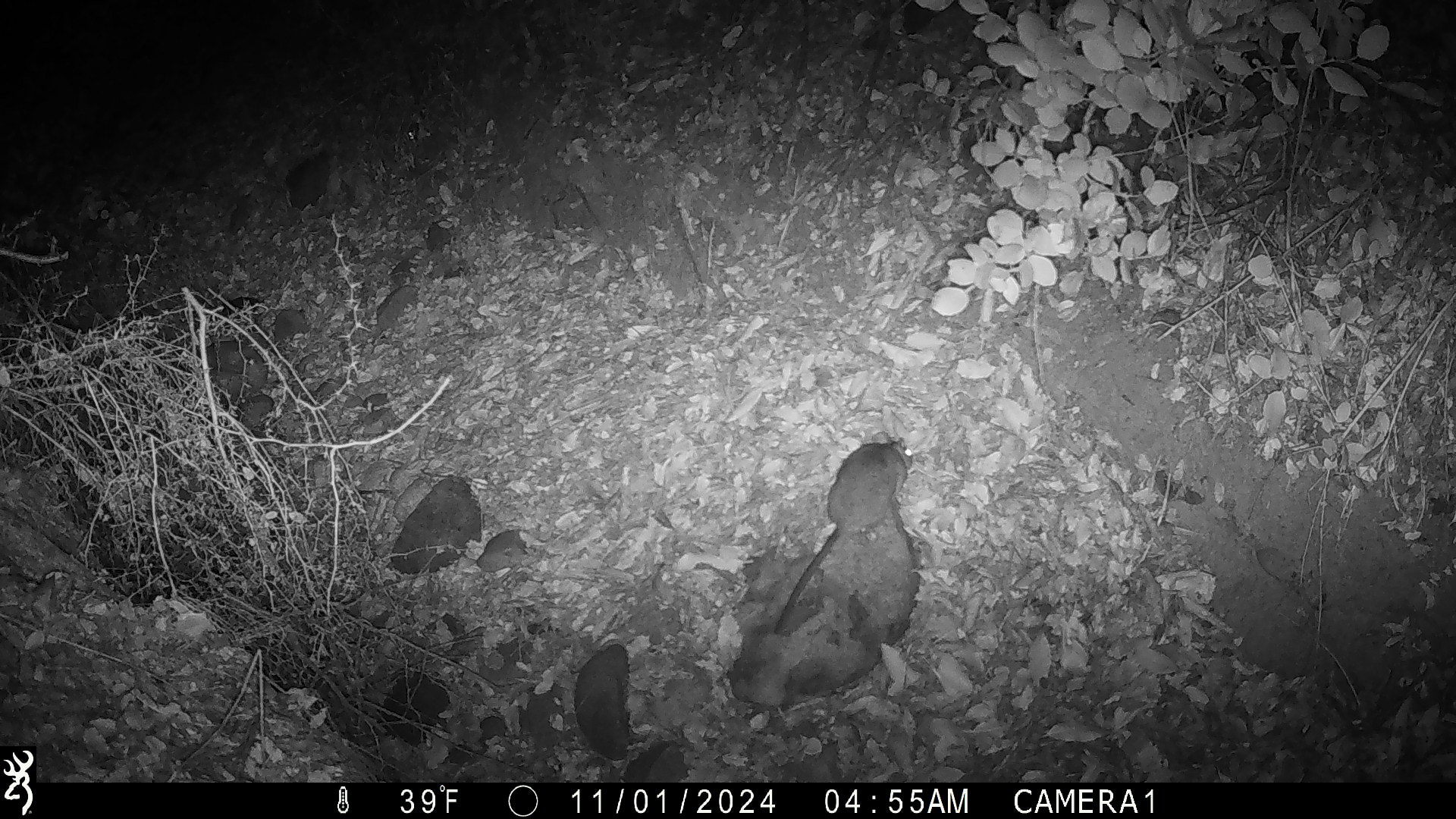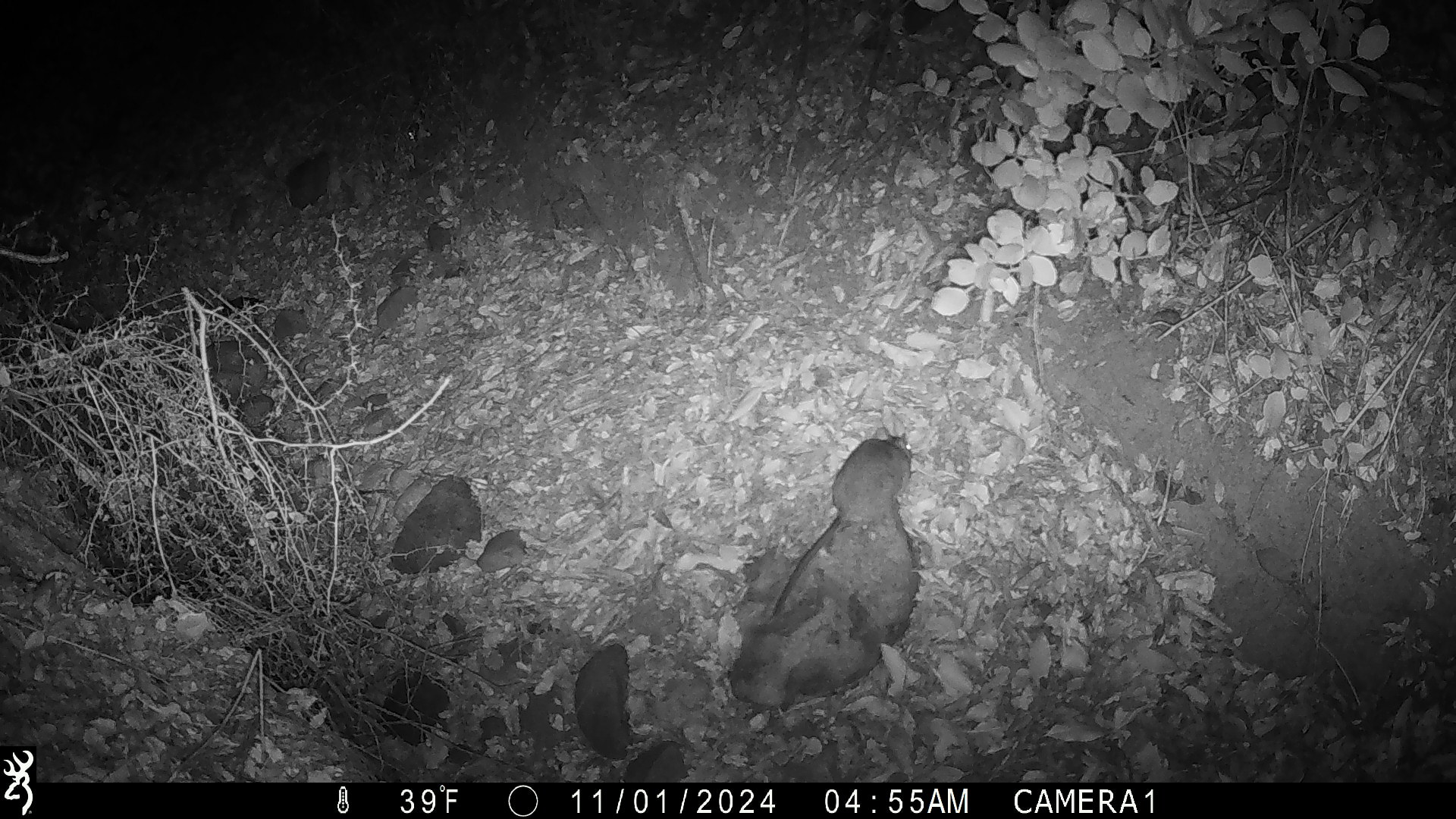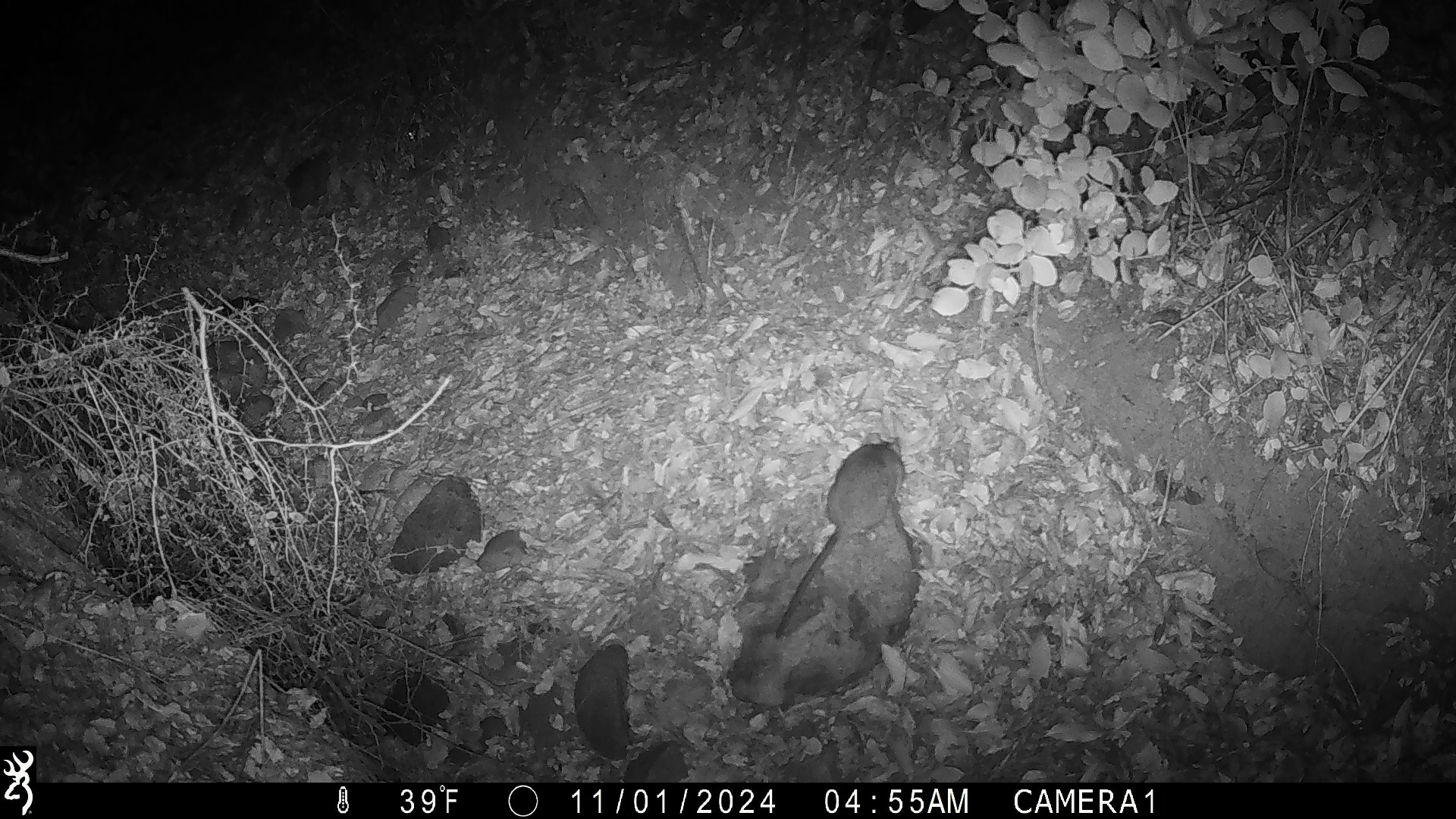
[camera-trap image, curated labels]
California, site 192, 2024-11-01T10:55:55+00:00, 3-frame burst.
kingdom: Animalia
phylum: Chordata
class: Mammalia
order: Rodentia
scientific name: Rodentia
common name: mouse or rat